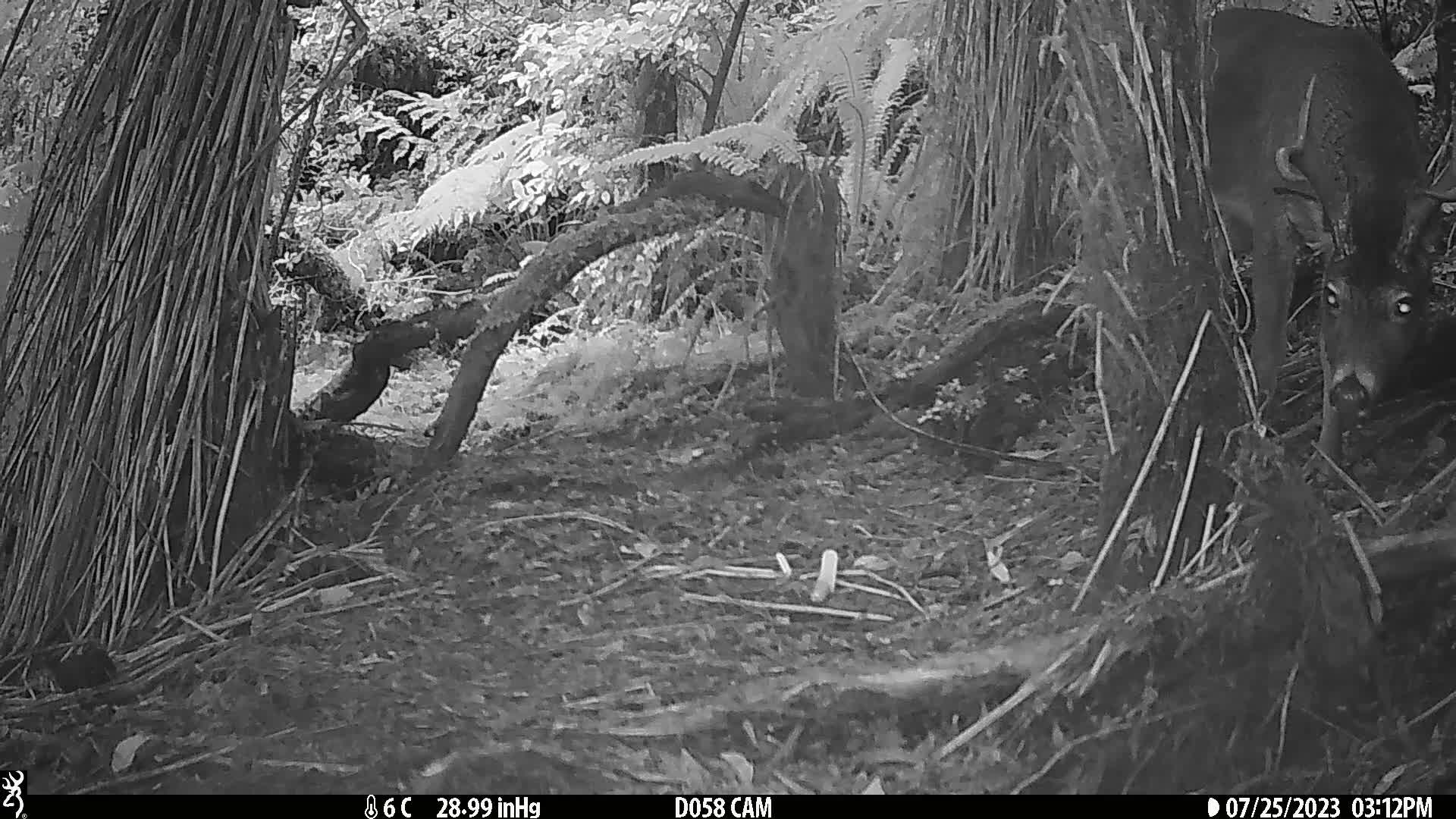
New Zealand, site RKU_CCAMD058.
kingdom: Animalia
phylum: Chordata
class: Mammalia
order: Artiodactyla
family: Cervidae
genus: Odocoileus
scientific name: Odocoileus virginianus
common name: white-tailed deer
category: white tailed deer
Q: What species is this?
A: White tailed deer (white-tailed deer) (Odocoileus virginianus).